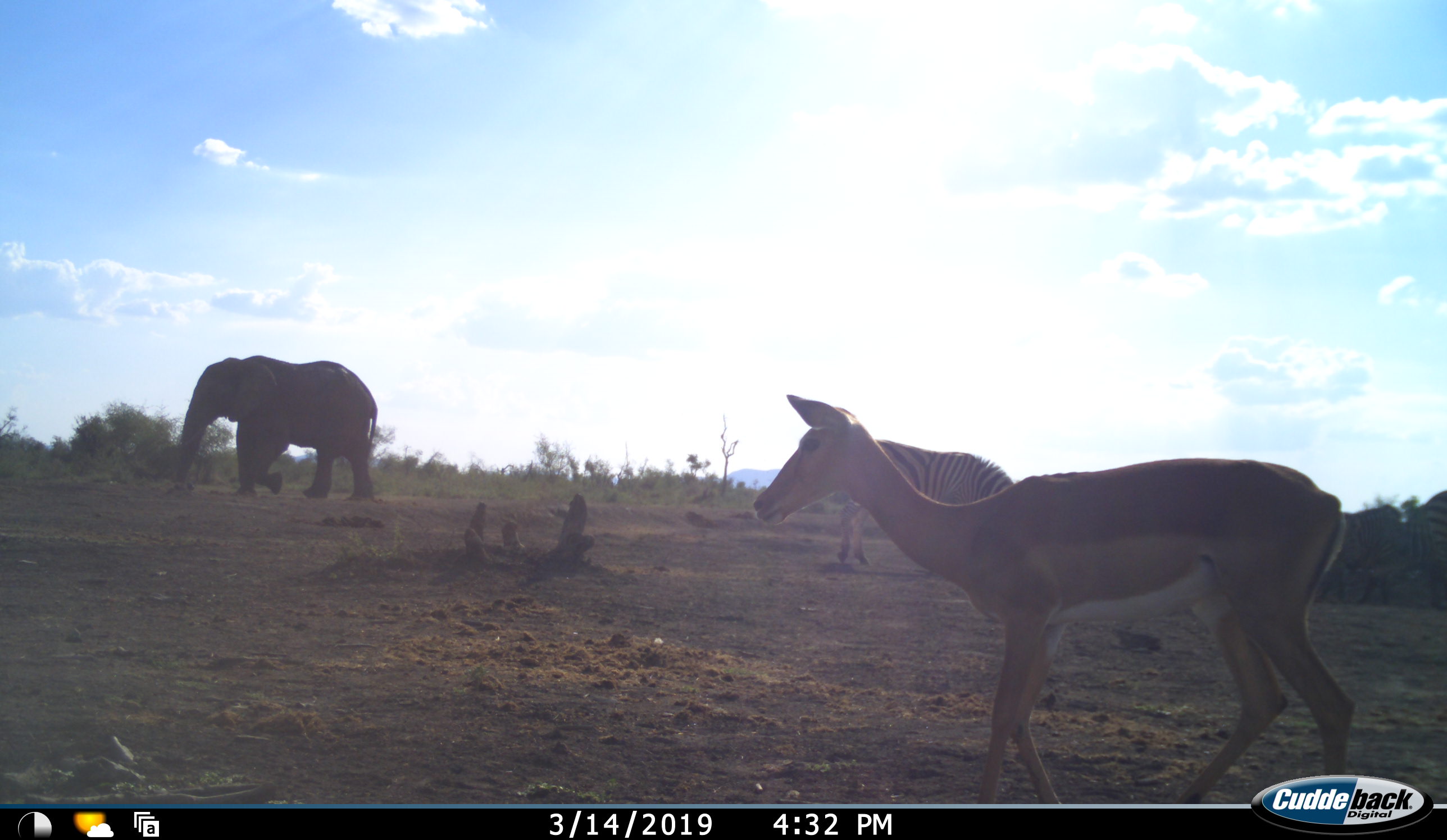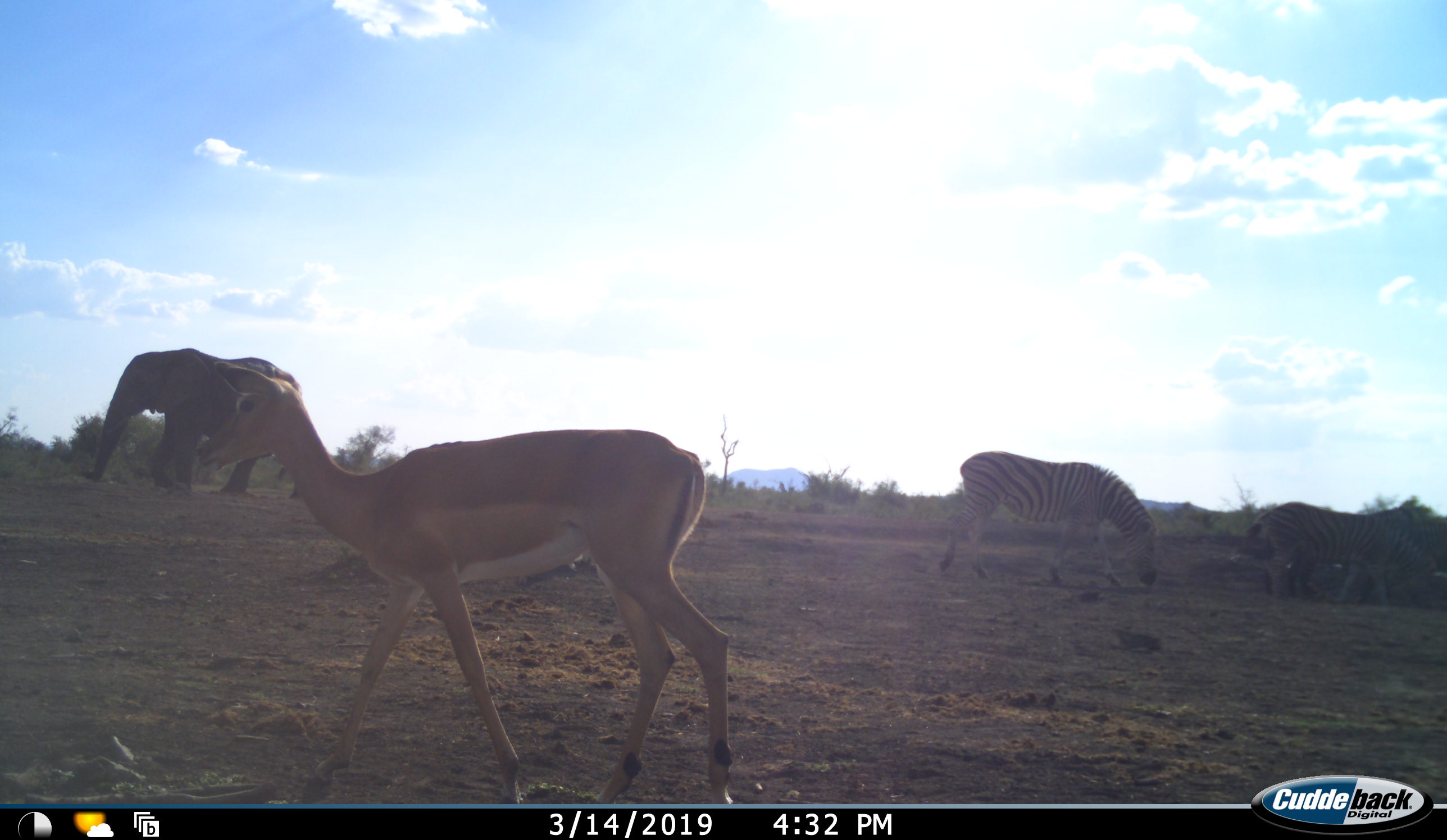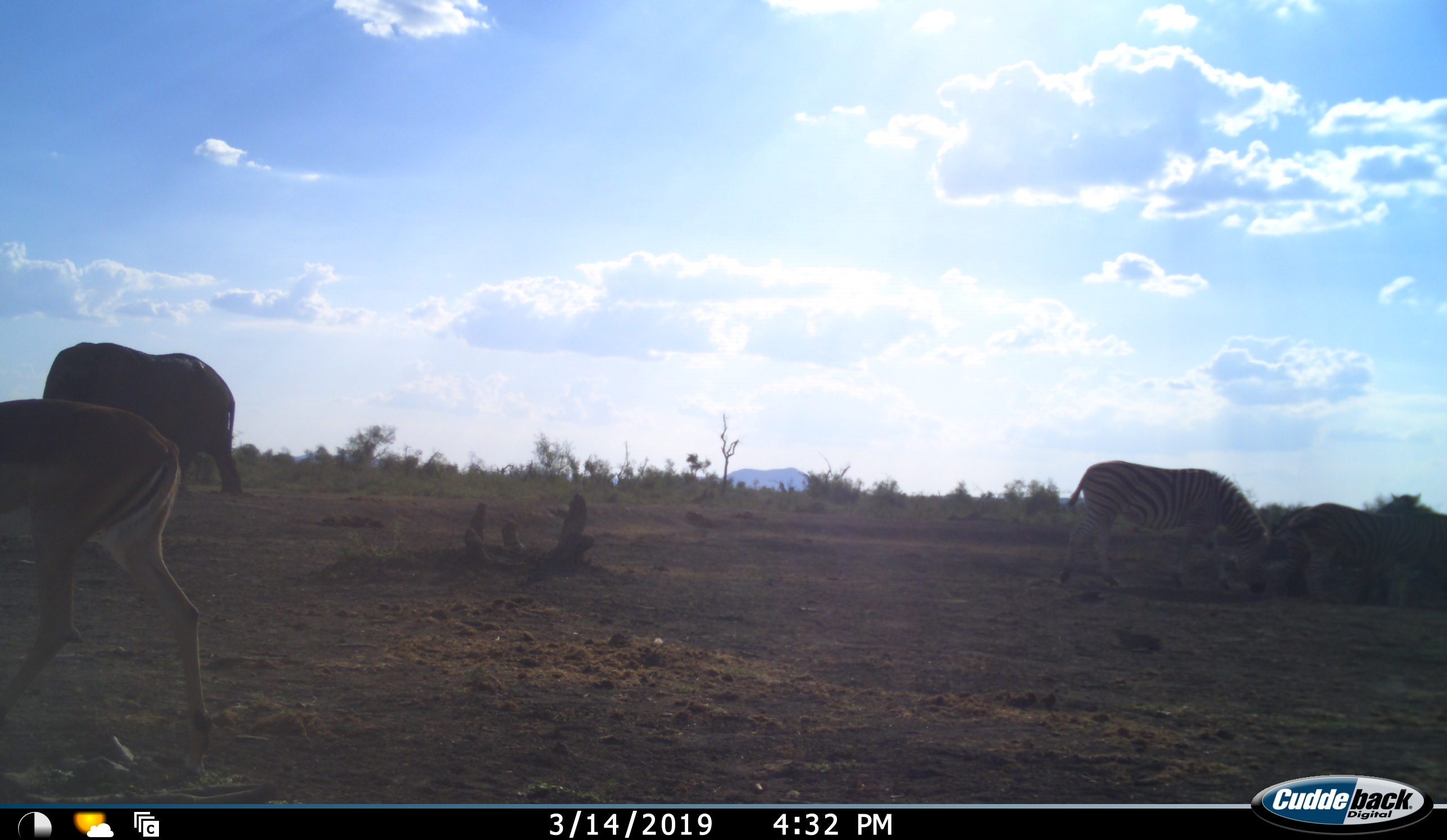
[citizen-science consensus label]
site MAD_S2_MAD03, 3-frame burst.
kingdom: Animalia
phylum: Chordata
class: Mammalia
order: Proboscidea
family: Elephantidae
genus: Loxodonta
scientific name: Loxodonta africana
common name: african bush elephant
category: elephant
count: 1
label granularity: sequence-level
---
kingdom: Animalia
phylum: Chordata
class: Mammalia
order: Perissodactyla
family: Equidae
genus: Equus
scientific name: Equus quagga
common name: plains zebra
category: zebraplains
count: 2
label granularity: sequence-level